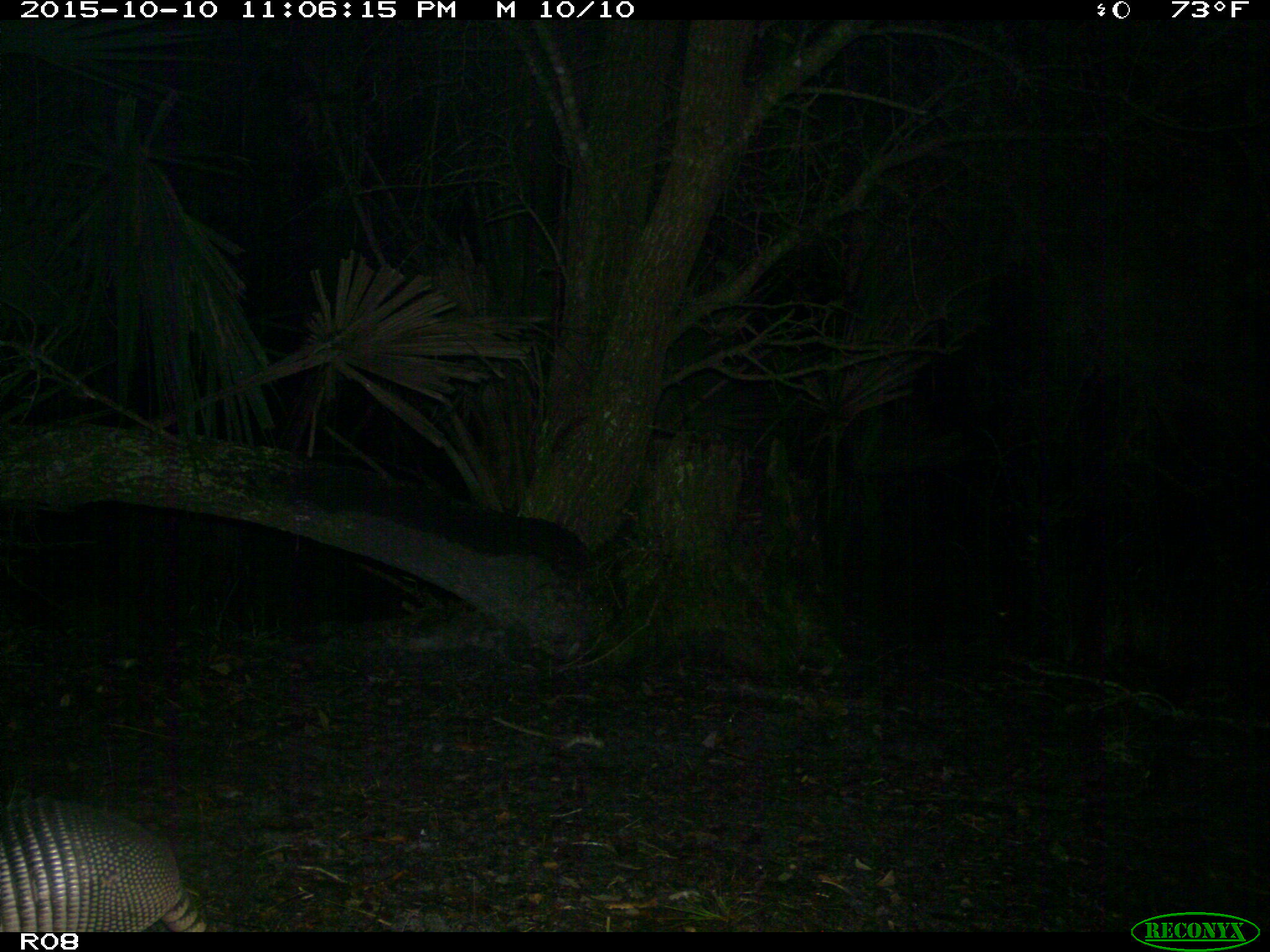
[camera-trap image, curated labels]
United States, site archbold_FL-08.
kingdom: Animalia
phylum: Chordata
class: Mammalia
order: Cingulata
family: Dasypodidae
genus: Dasypus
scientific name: Dasypus novemcinctus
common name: nine-banded armadillo